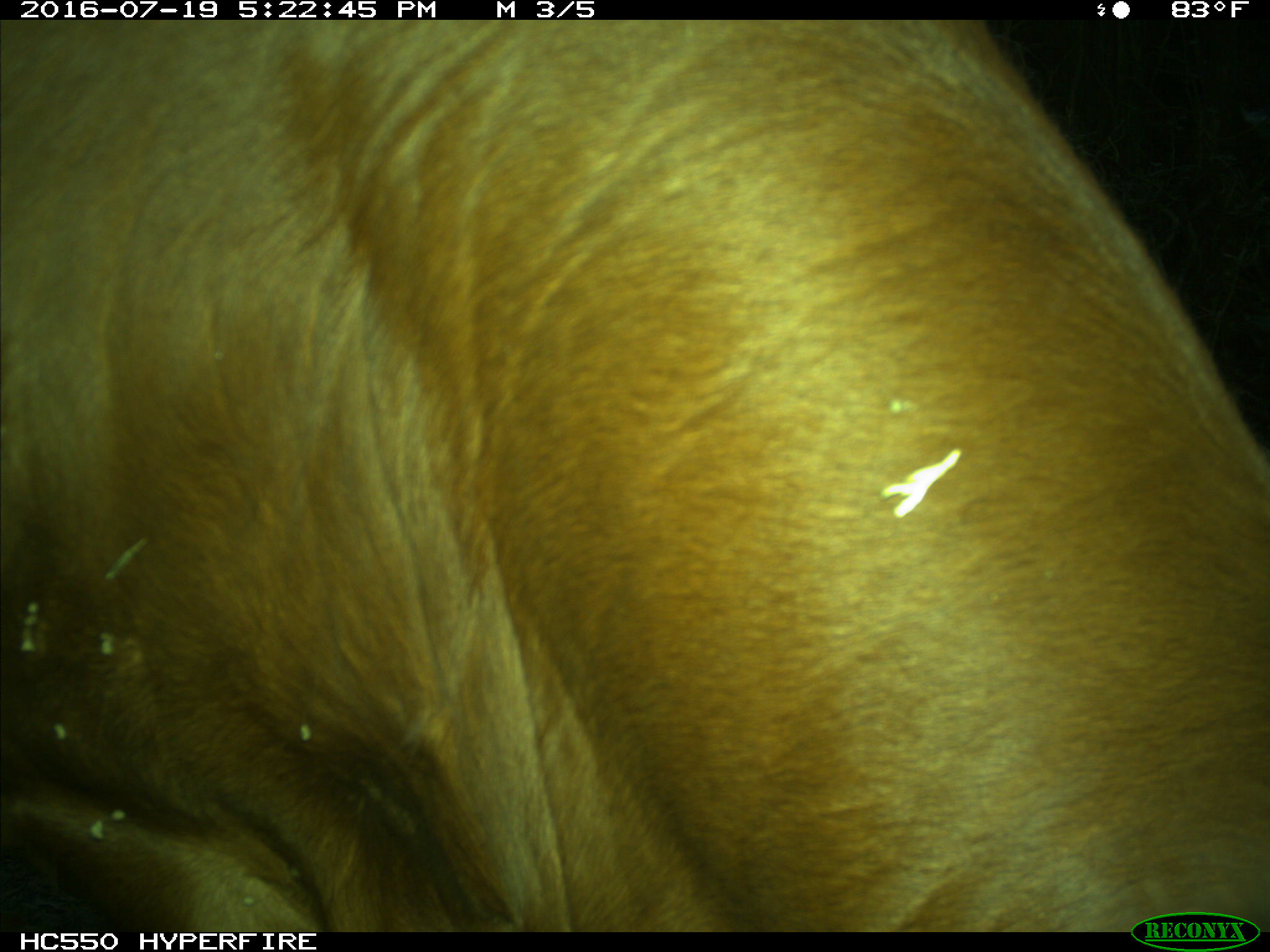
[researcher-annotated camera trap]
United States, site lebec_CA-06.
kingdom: Animalia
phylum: Chordata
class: Mammalia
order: Artiodactyla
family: Bovidae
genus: Bos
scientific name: Bos taurus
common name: domestic cow